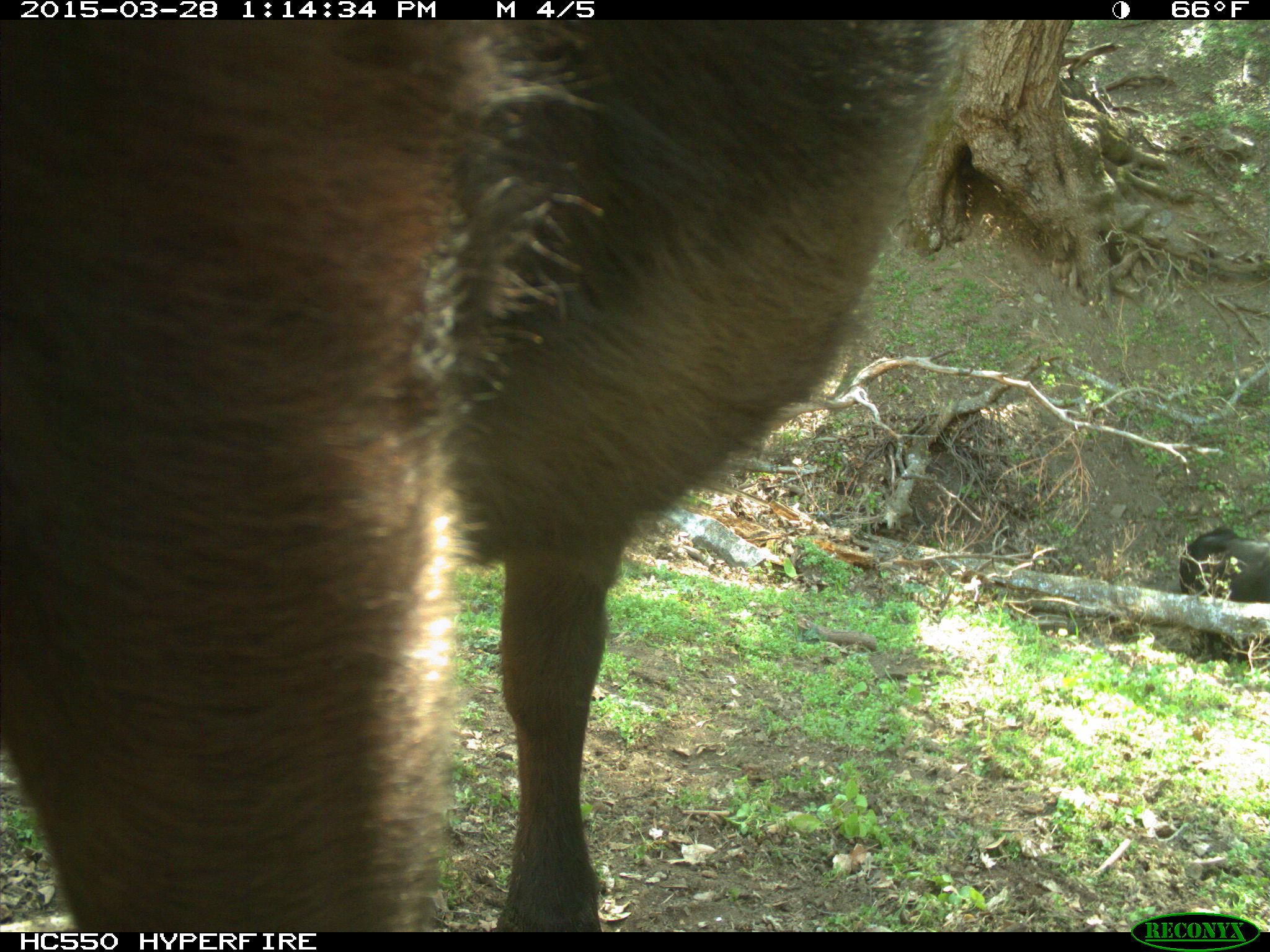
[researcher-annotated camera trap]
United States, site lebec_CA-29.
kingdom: Animalia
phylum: Chordata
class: Mammalia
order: Artiodactyla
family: Bovidae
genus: Bos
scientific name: Bos taurus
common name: domestic cow